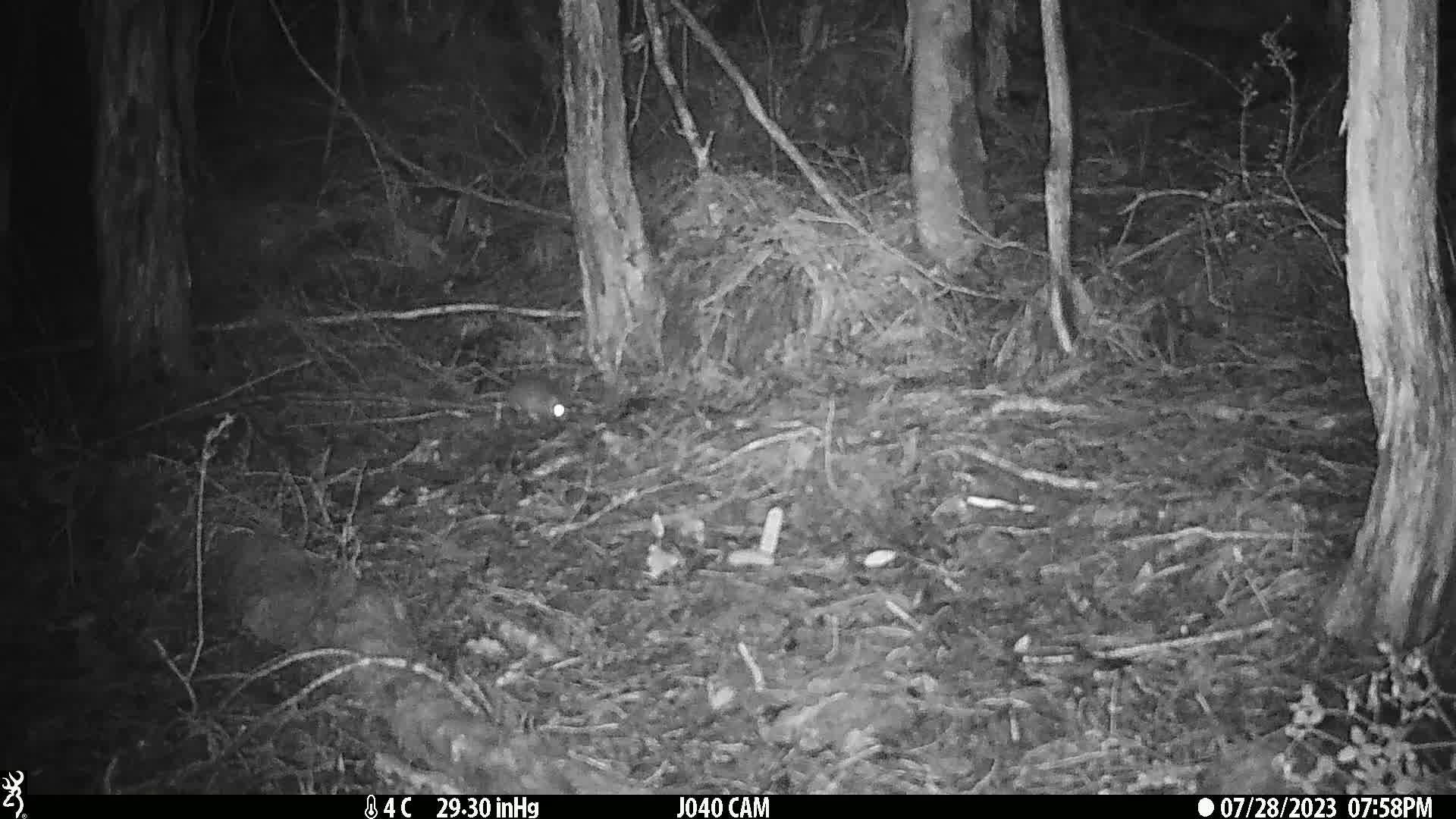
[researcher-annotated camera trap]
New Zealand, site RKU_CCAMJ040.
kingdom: Animalia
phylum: Chordata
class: Mammalia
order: Rodentia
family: Muridae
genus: Rattus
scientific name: Rattus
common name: rat